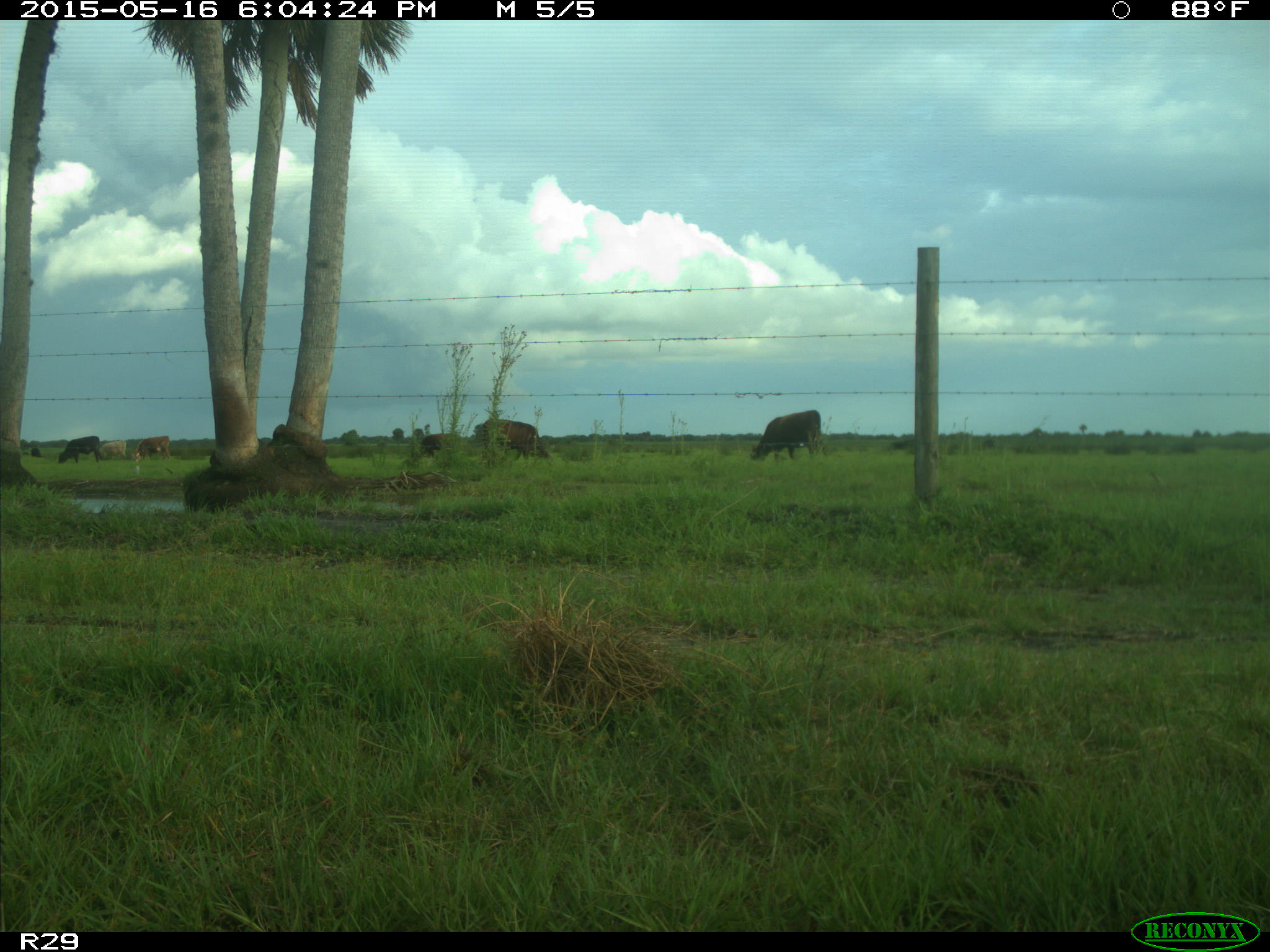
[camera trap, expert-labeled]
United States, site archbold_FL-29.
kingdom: Animalia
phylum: Chordata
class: Mammalia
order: Artiodactyla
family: Bovidae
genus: Bos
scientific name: Bos taurus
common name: domestic cow